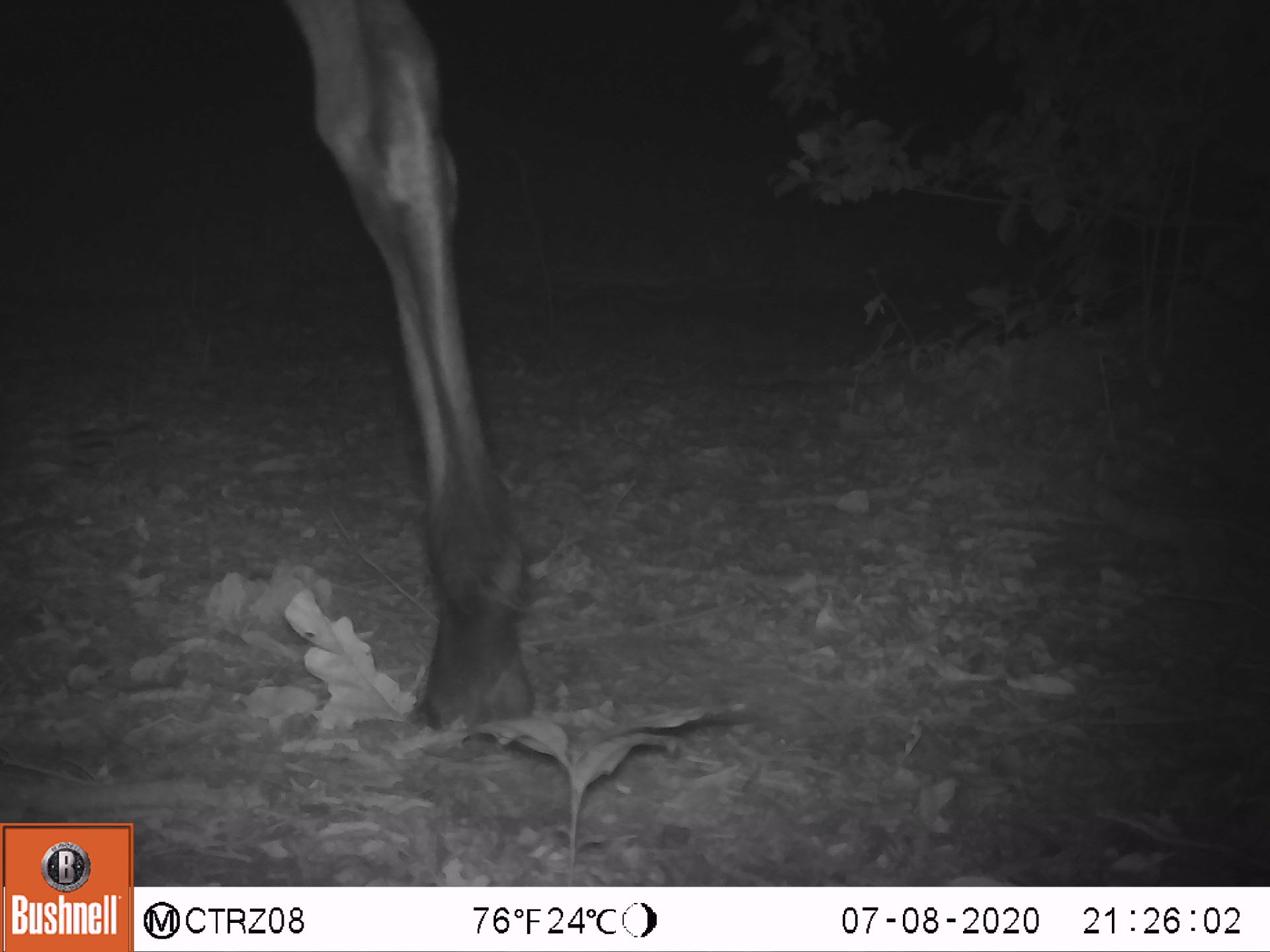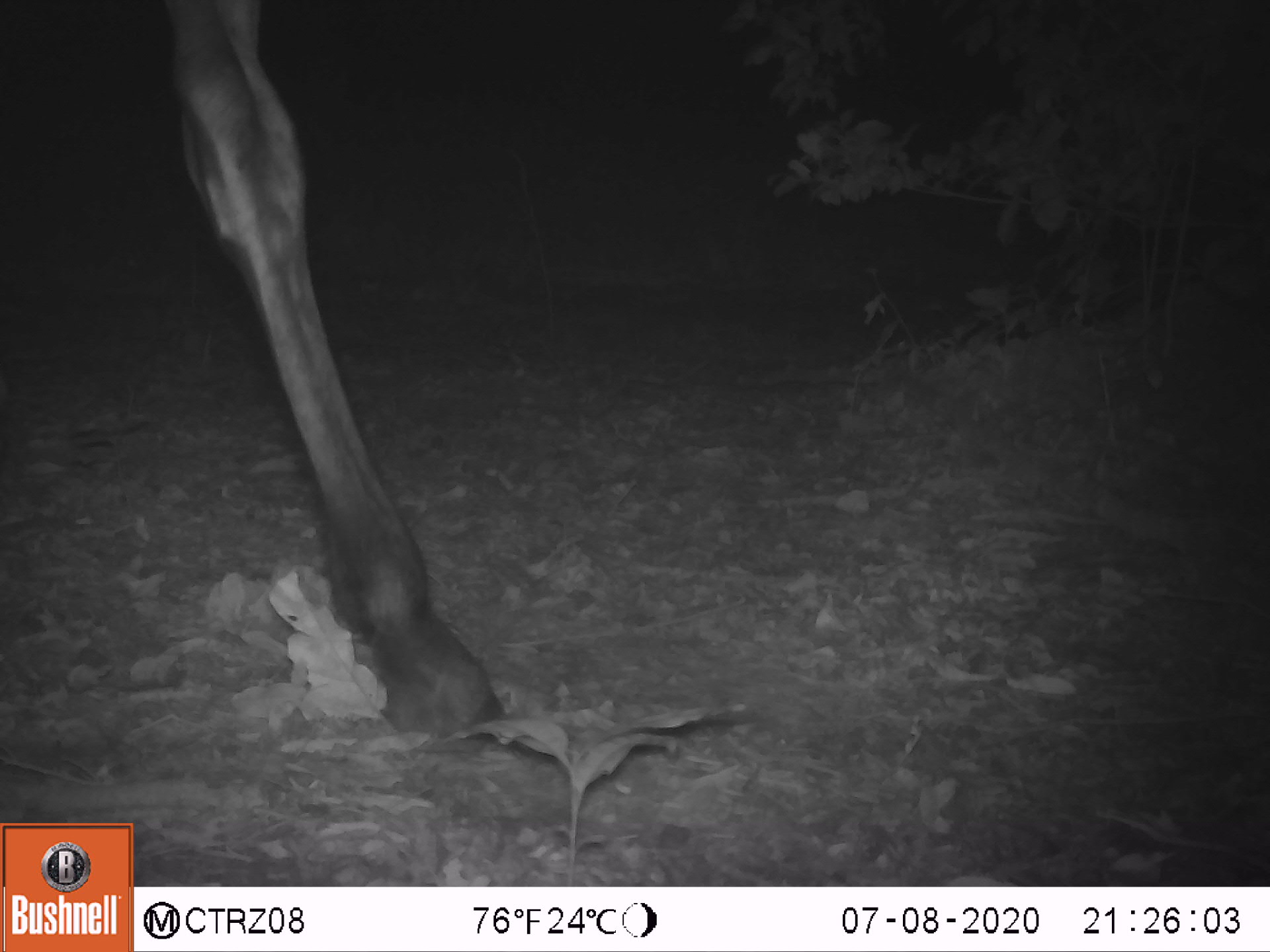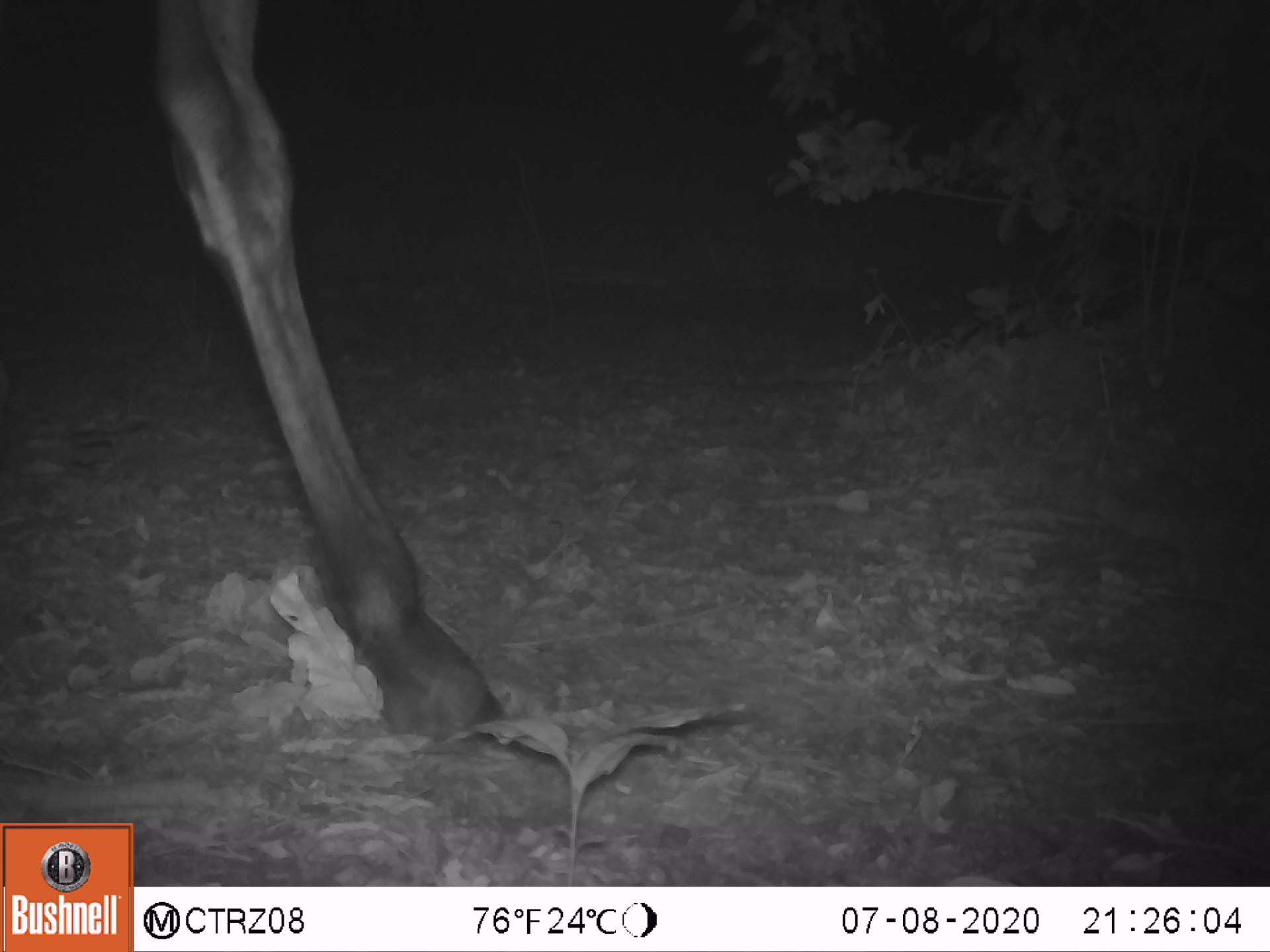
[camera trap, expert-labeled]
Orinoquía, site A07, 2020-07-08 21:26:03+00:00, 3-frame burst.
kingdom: Animalia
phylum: Chordata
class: Mammalia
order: Perissodactyla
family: Equidae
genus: Equus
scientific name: Equus caballus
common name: domestic horse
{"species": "domestic horse (Equus caballus)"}